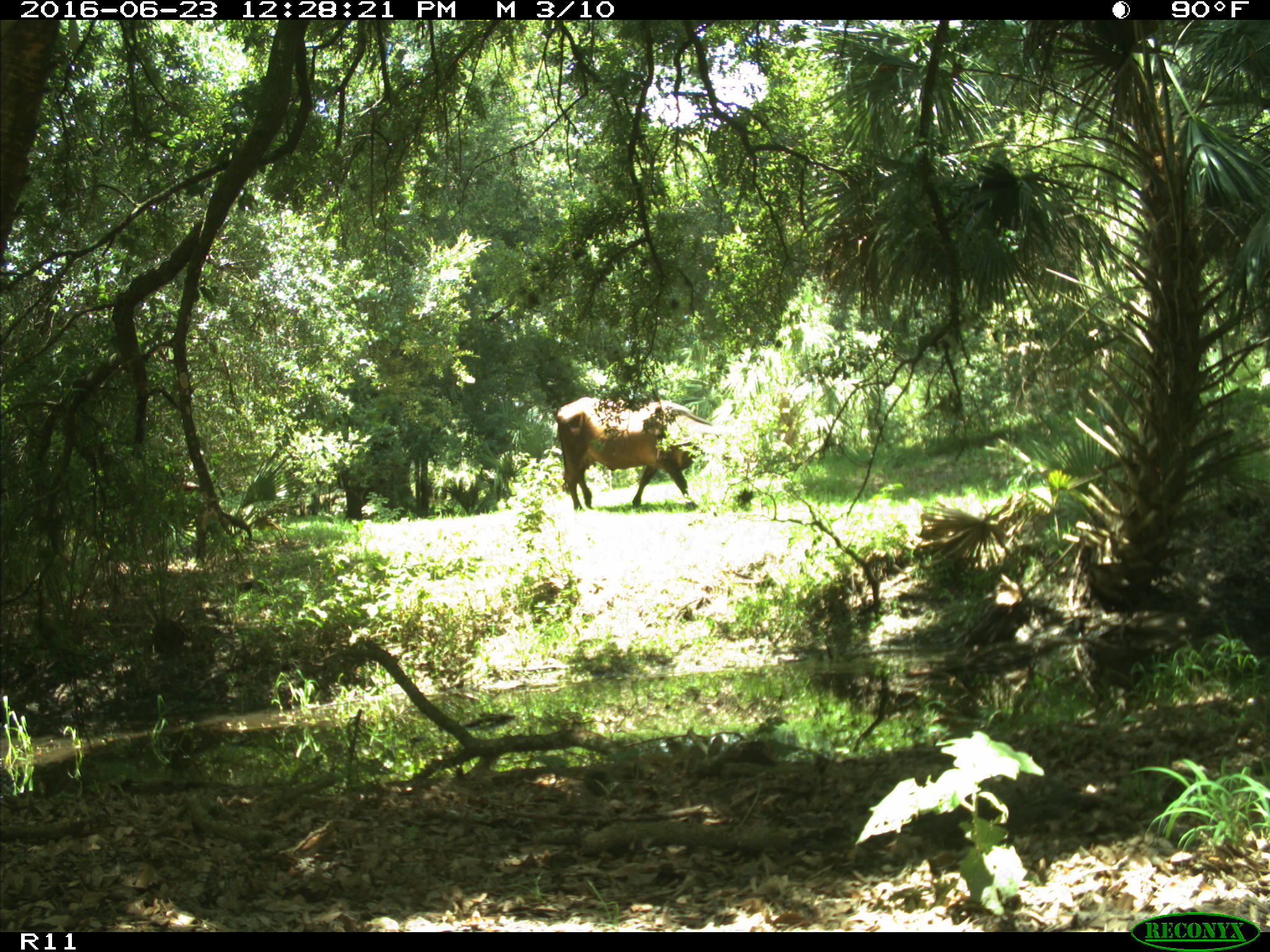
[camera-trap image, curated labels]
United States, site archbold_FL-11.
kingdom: Animalia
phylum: Chordata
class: Mammalia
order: Artiodactyla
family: Bovidae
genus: Bos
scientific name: Bos taurus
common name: domestic cow